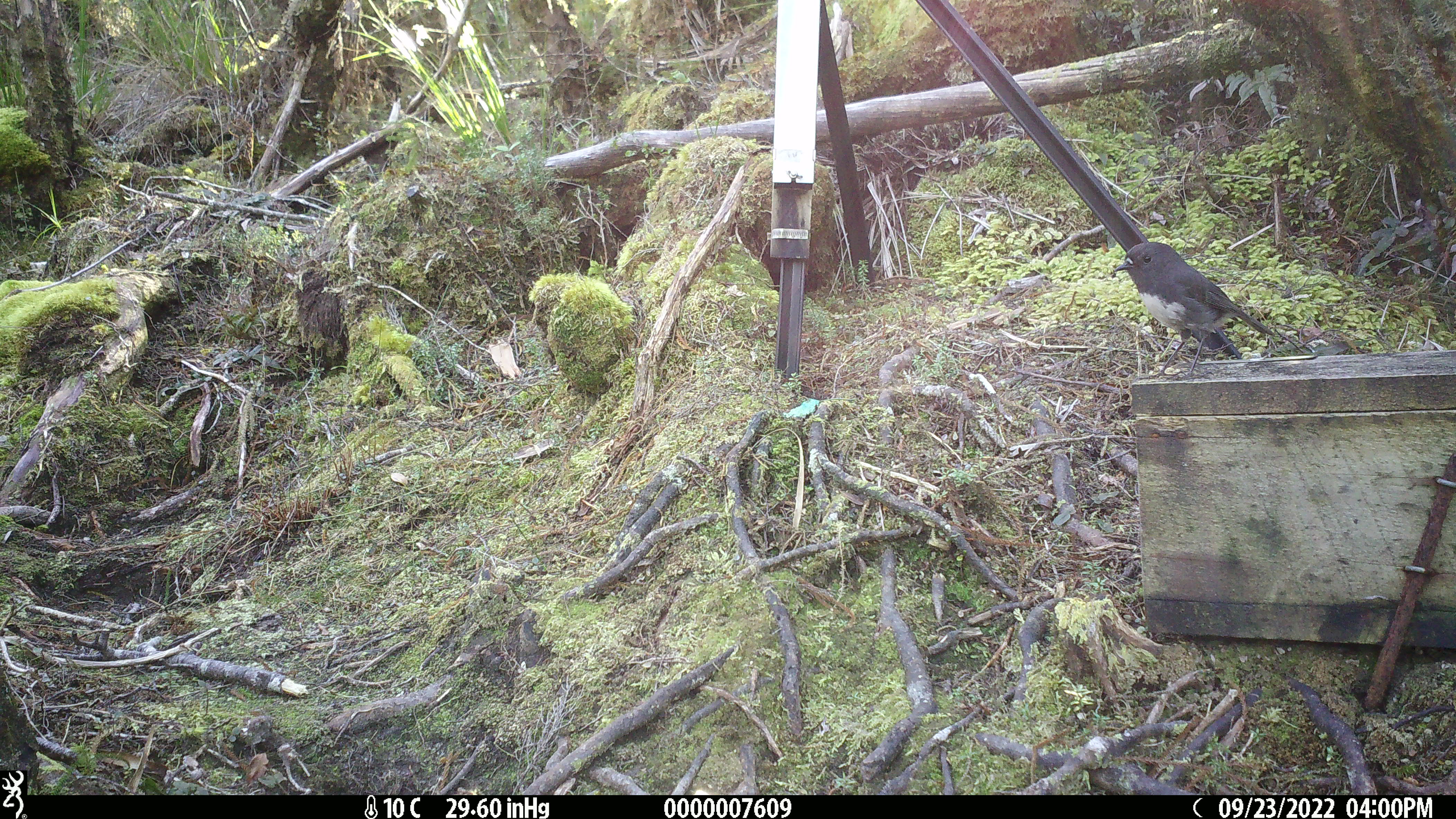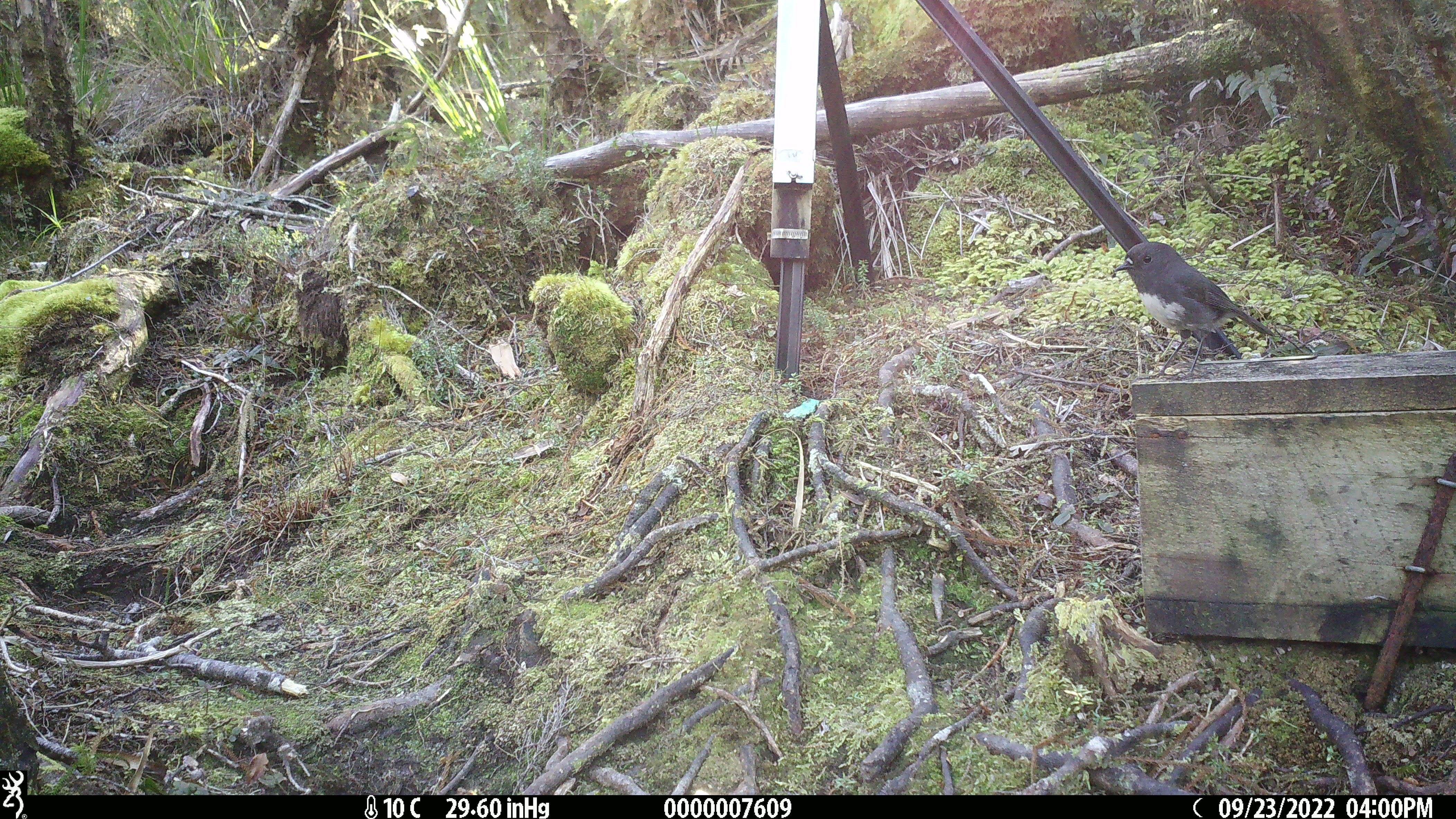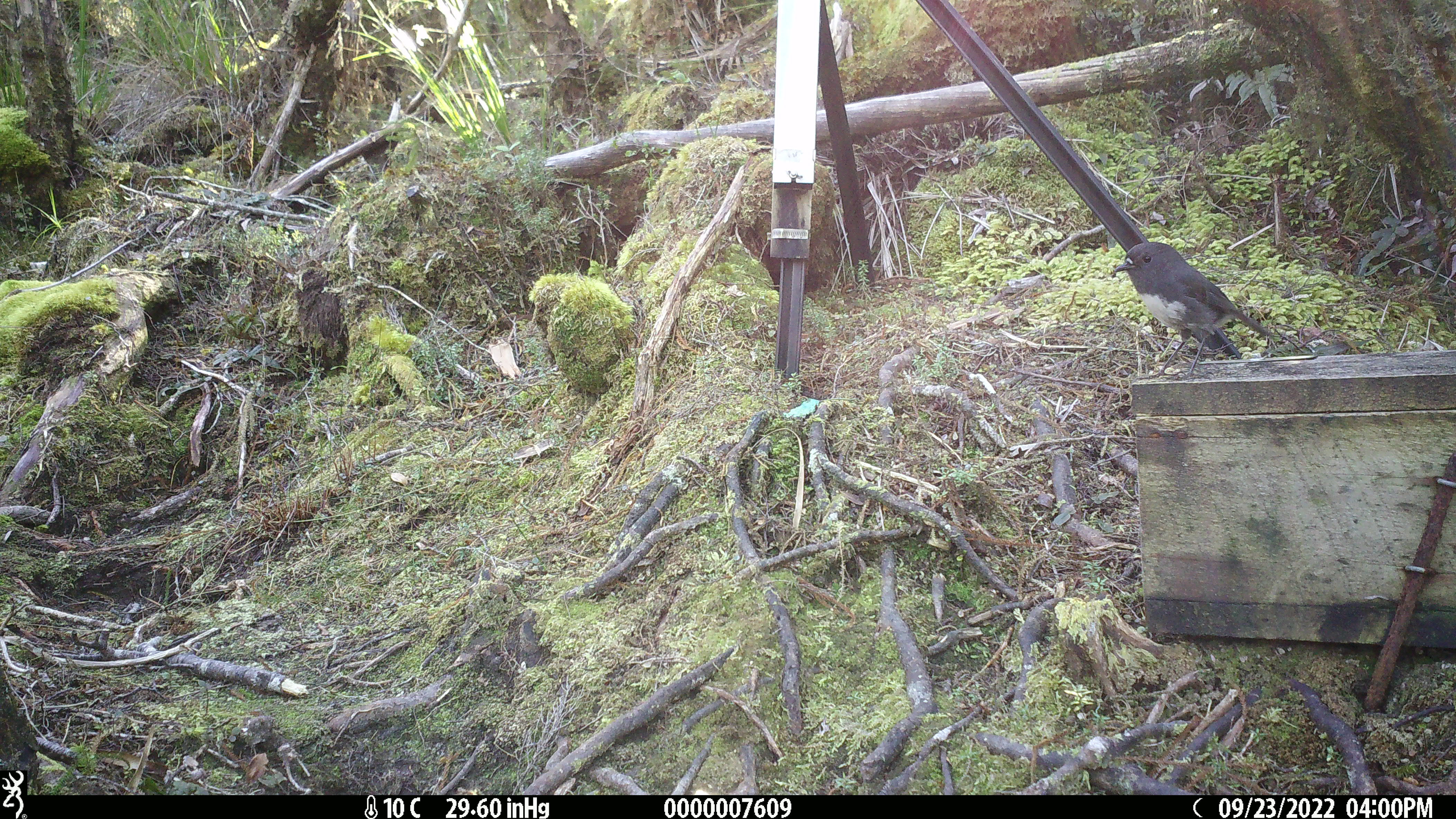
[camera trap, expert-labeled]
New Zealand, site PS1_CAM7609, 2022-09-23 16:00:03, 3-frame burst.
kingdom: Animalia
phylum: Chordata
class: Aves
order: Passeriformes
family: Petroicidae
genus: Petroica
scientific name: Petroica australis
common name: new zealand robin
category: robin